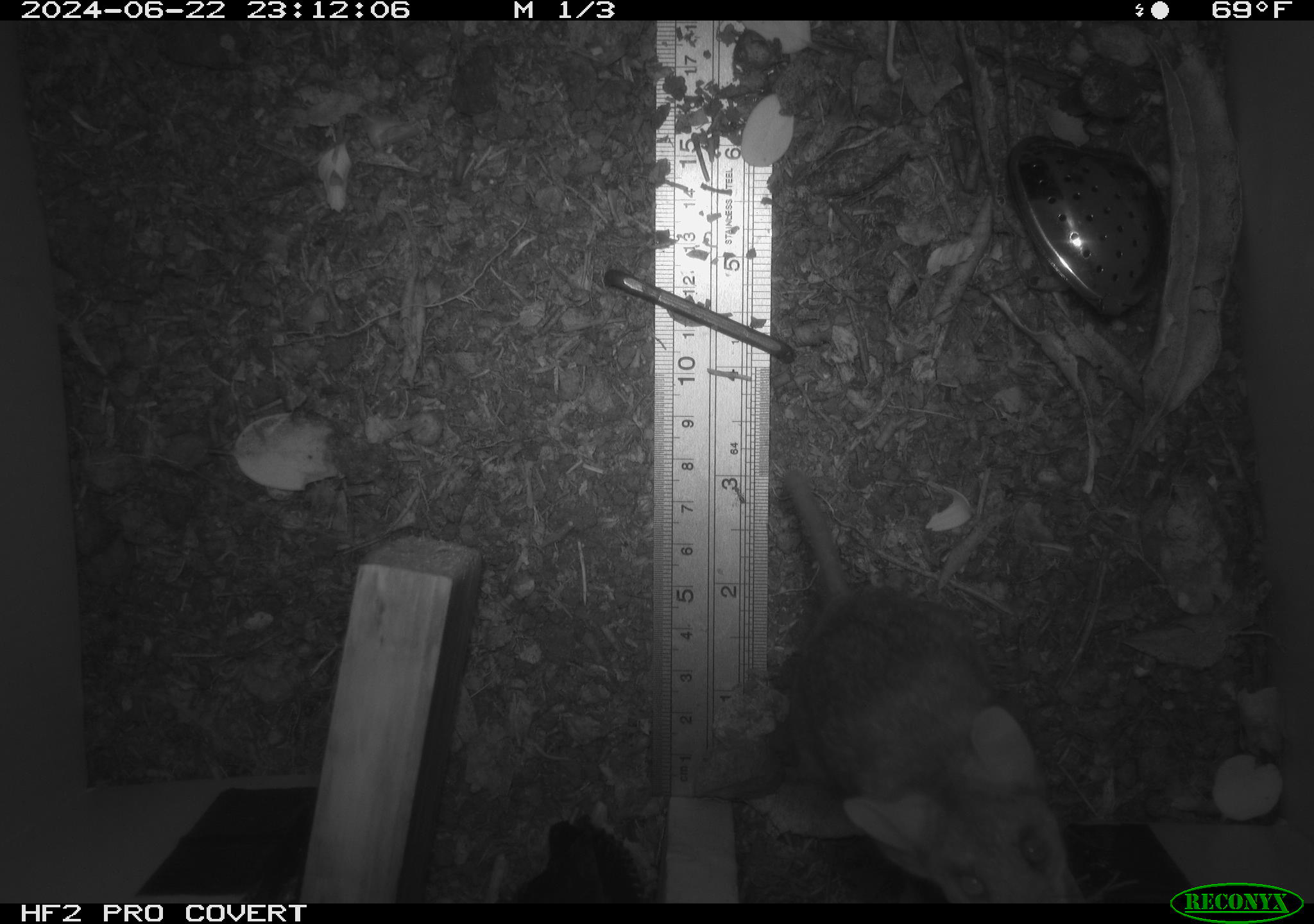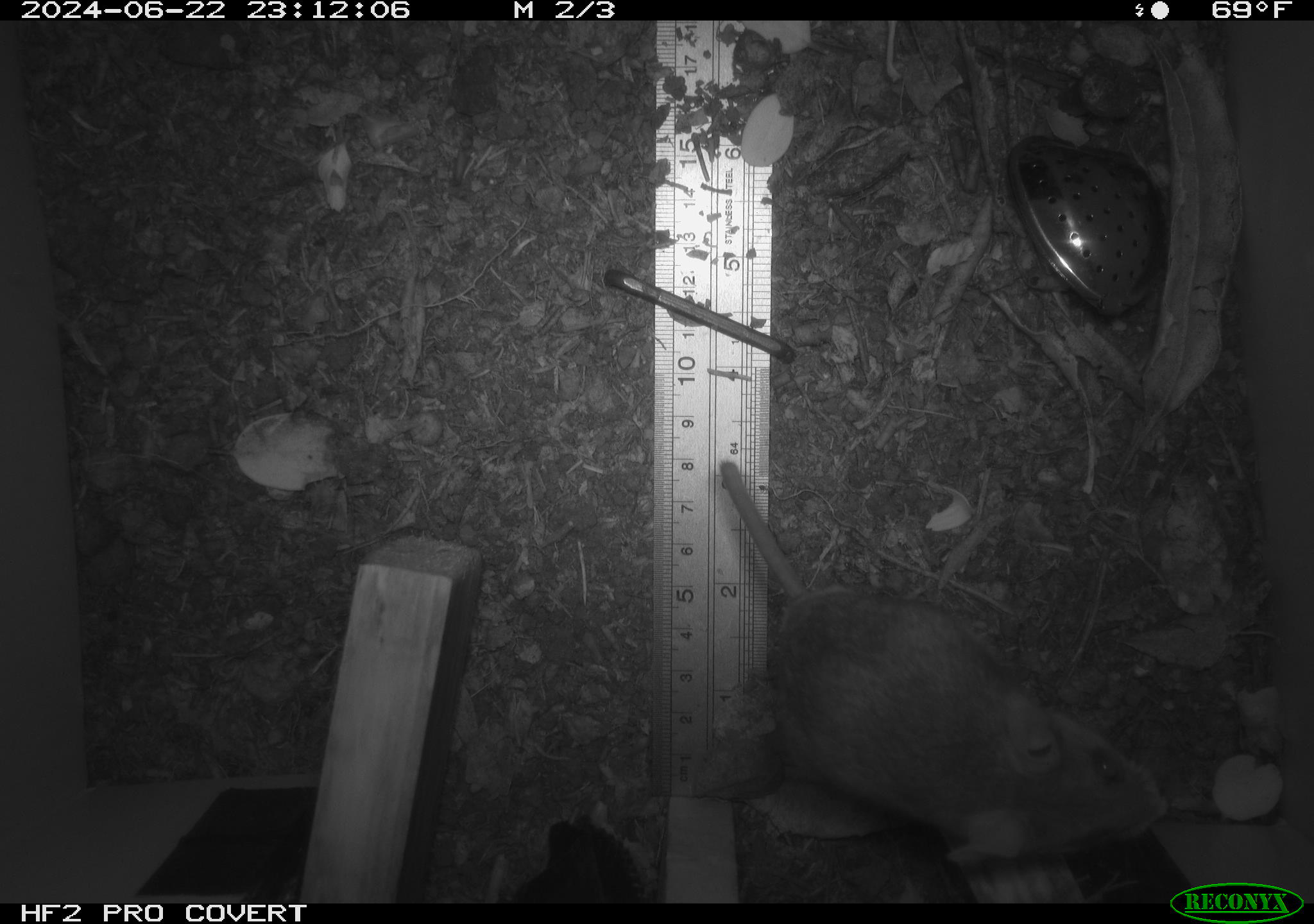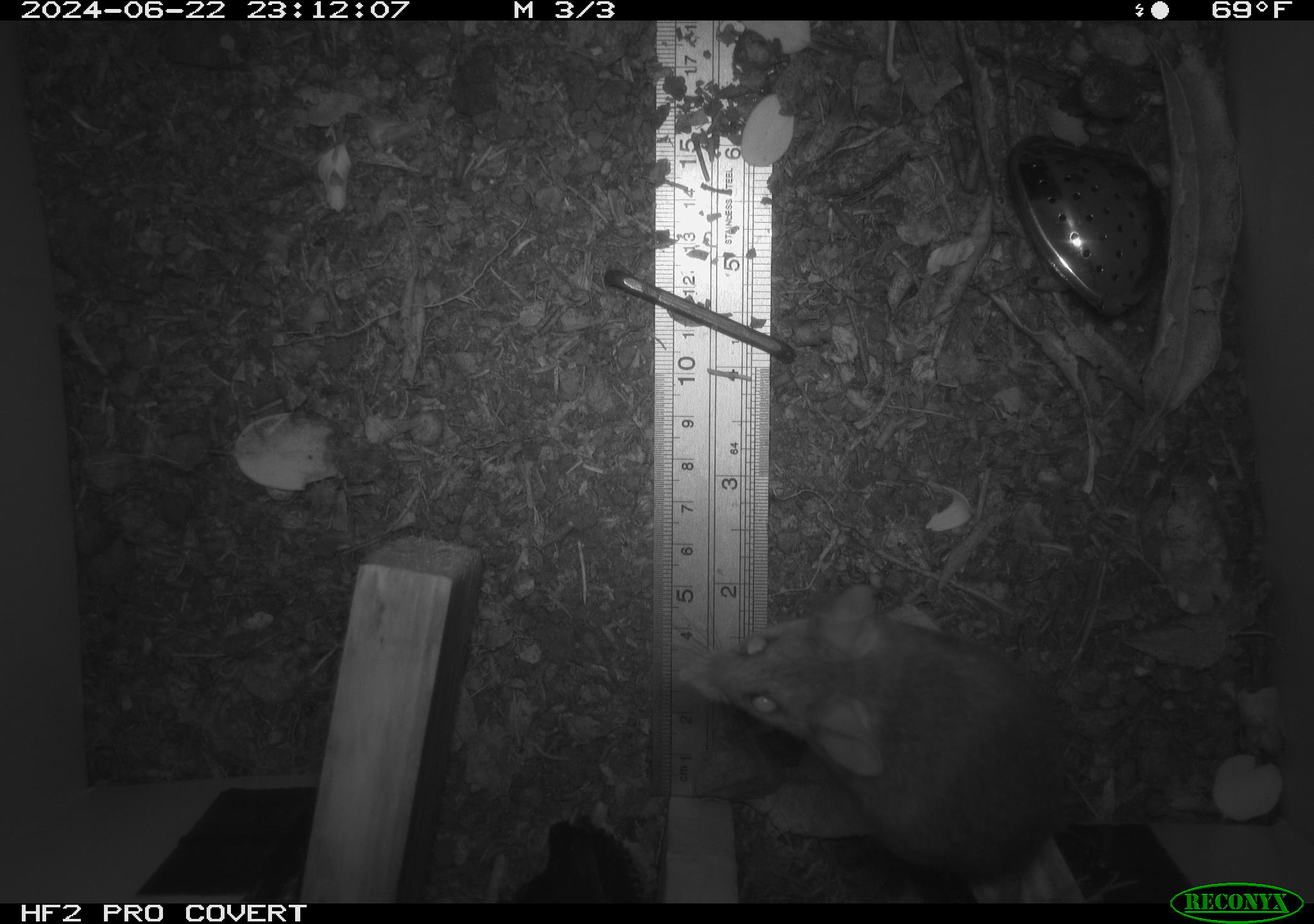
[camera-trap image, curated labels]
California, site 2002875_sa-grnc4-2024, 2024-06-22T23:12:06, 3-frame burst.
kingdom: Animalia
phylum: Chordata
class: Mammalia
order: Rodentia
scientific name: Rodentia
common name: rodent